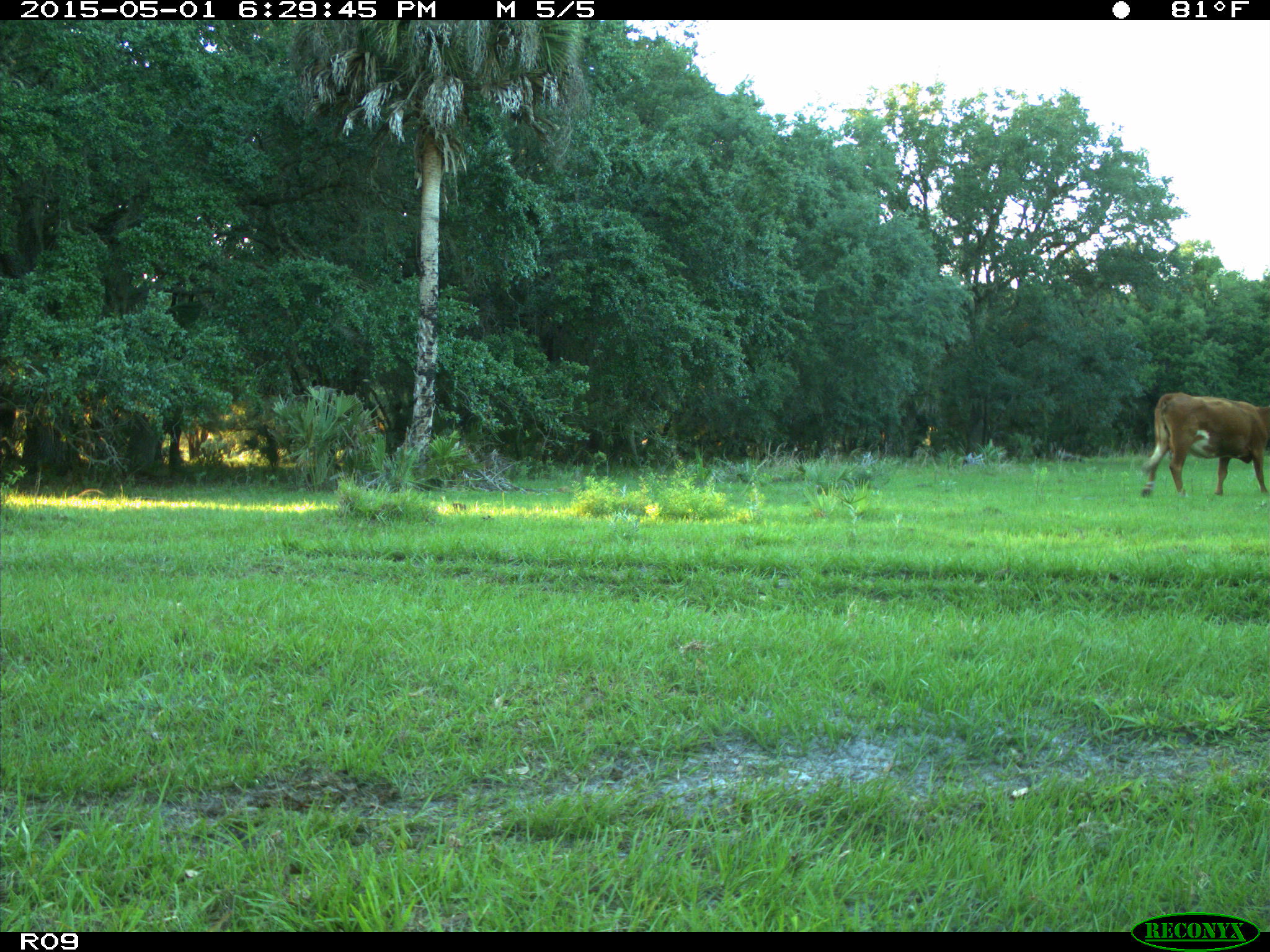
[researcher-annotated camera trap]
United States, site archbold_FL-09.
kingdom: Animalia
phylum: Chordata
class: Mammalia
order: Artiodactyla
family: Bovidae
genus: Bos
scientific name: Bos taurus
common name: domestic cow